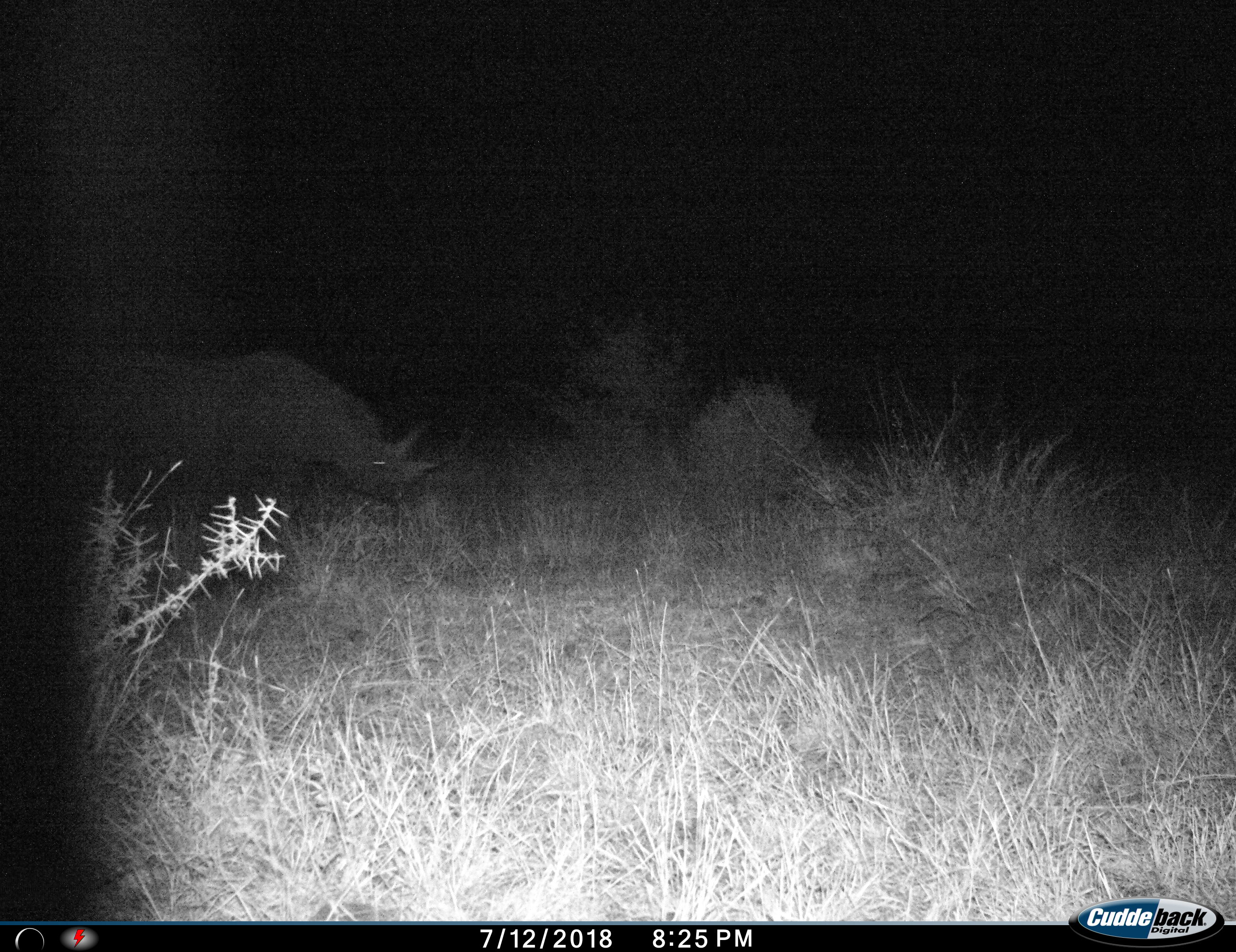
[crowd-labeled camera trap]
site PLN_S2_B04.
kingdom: Animalia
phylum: Chordata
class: Mammalia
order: Perissodactyla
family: Rhinocerotidae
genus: Diceros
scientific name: Diceros bicornis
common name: black rhinoceros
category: rhinocerosblack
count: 1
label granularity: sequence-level